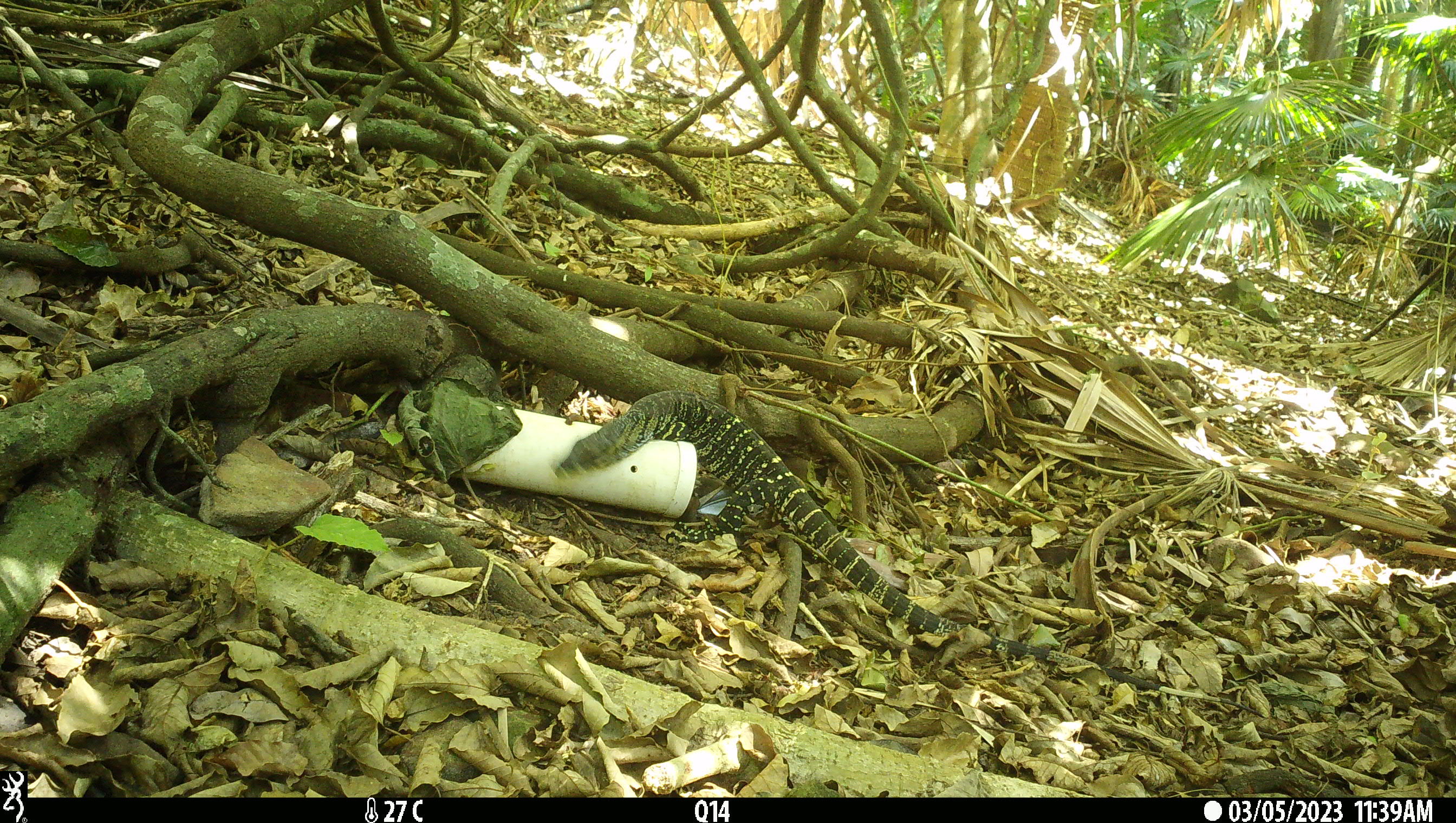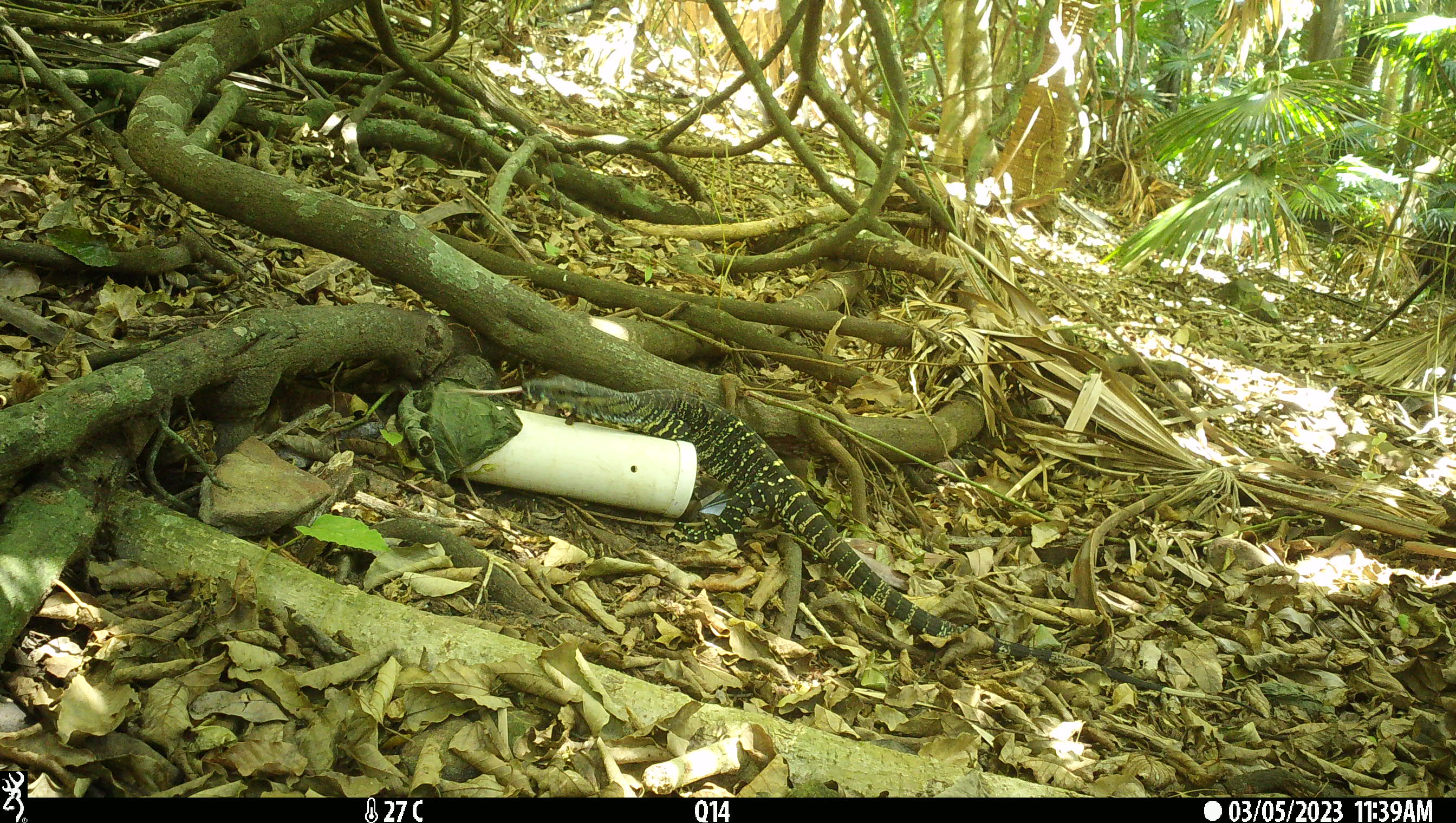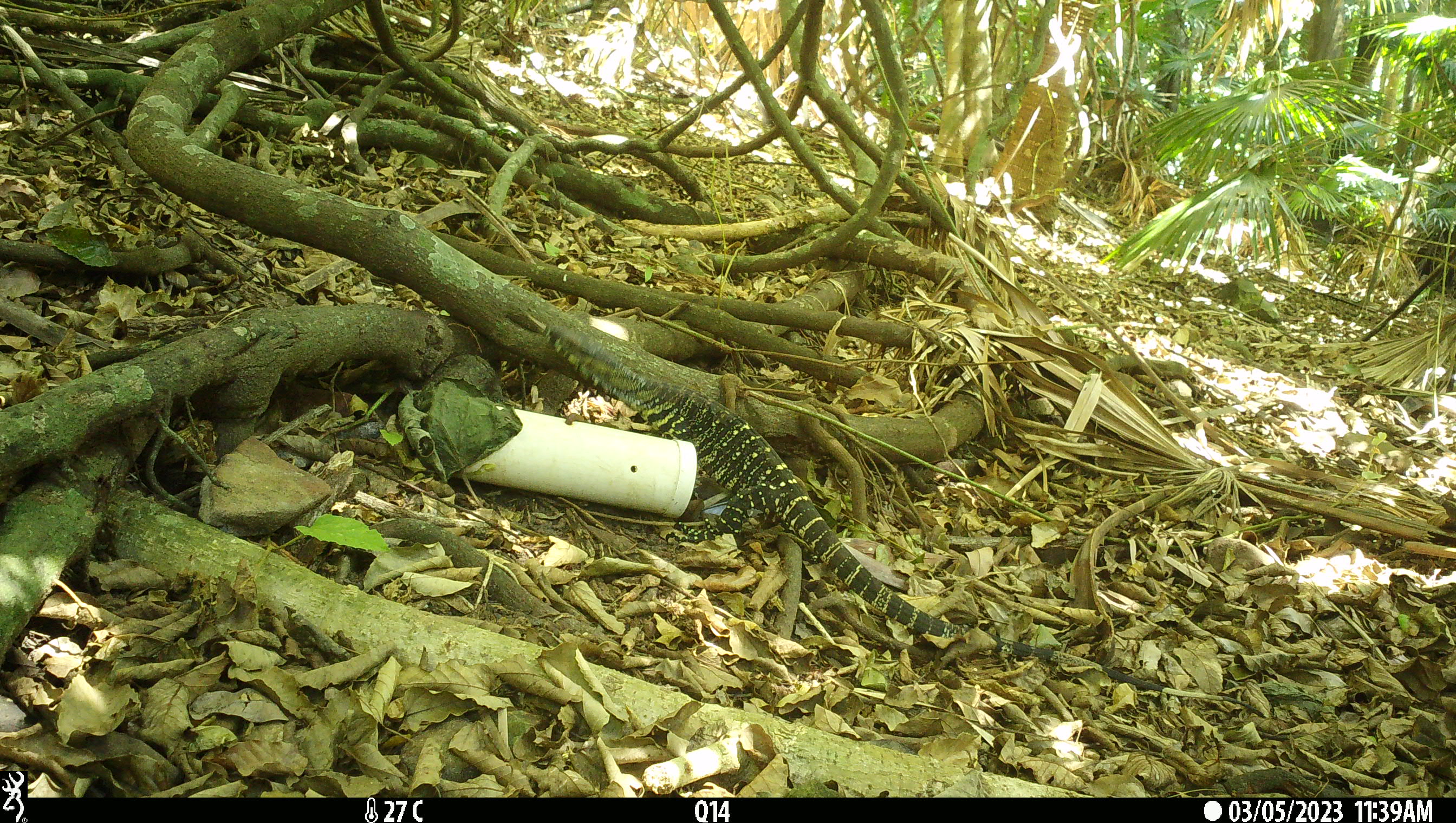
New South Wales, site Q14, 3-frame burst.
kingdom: Animalia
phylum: Chordata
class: Reptilia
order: Squamata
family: Varanidae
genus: Varanus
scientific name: Varanus varius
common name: lace monitor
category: goanna